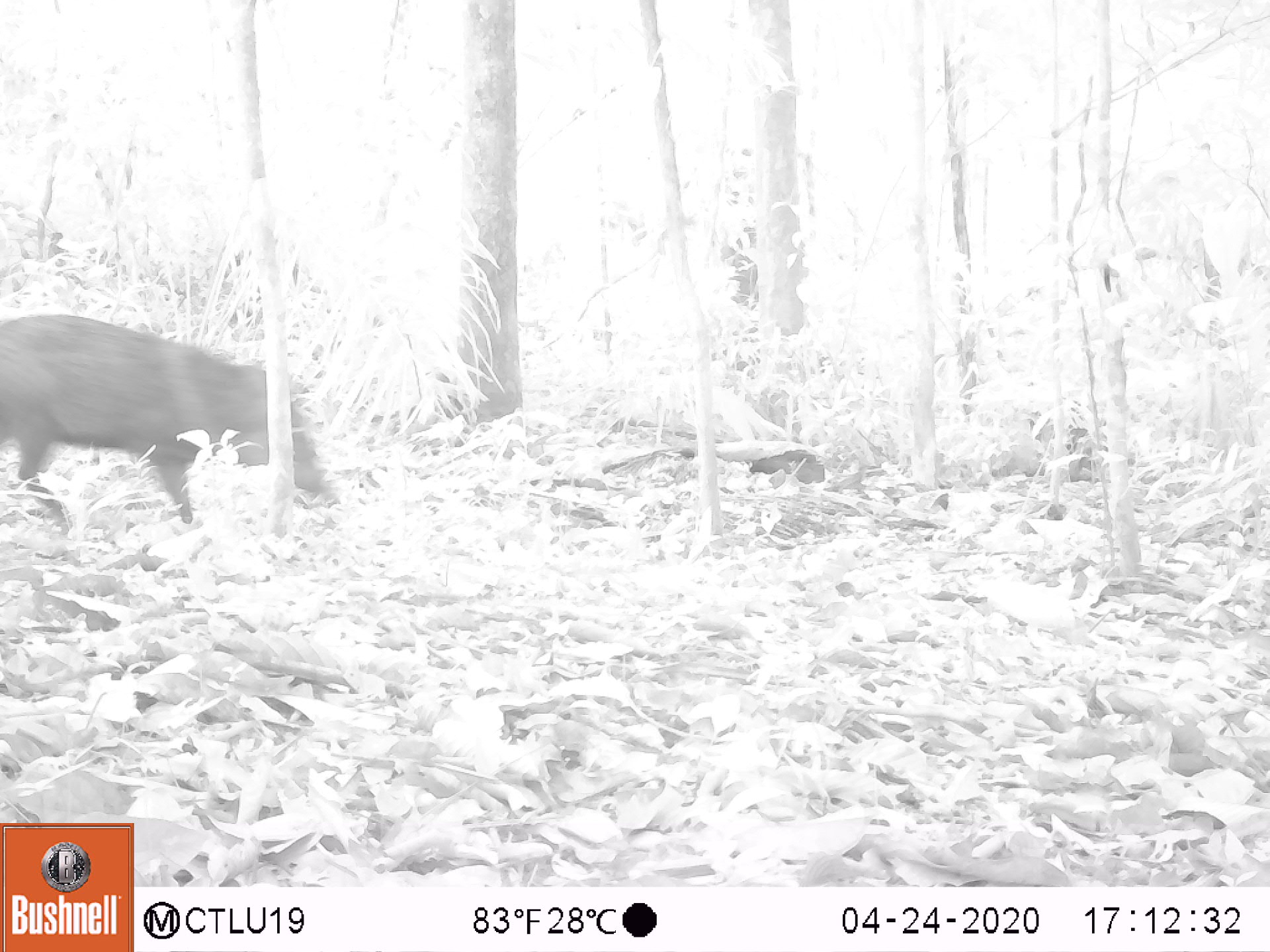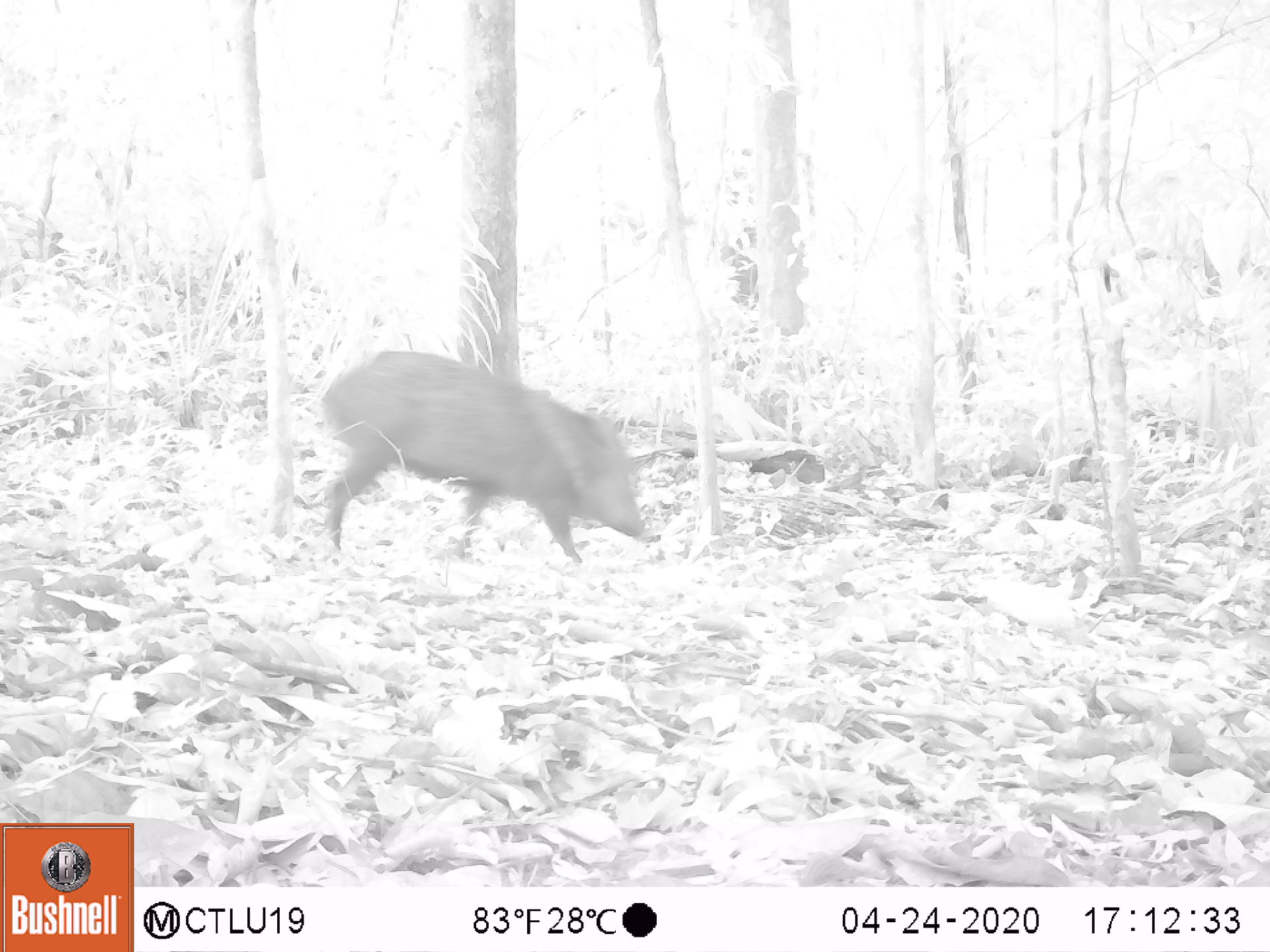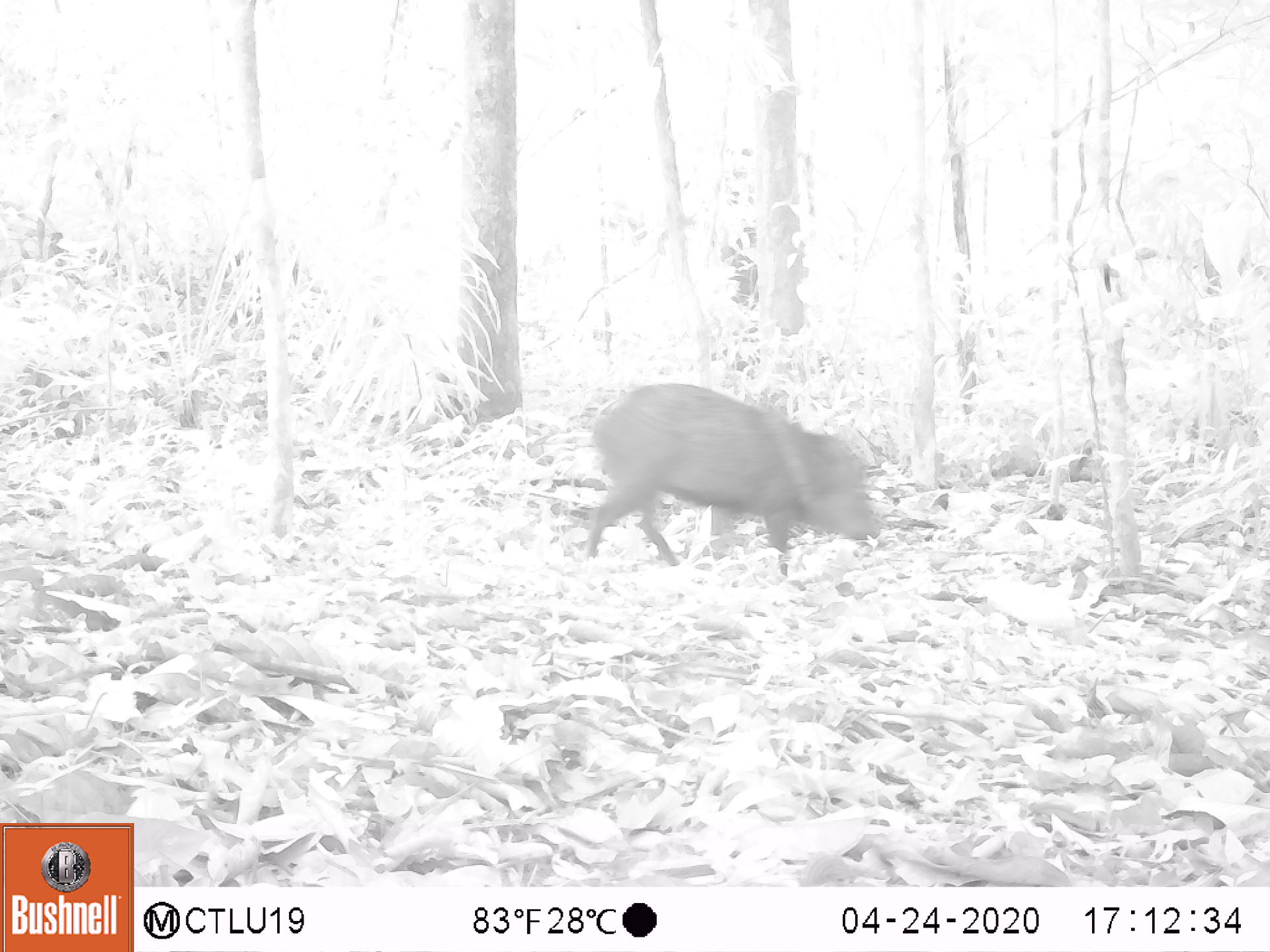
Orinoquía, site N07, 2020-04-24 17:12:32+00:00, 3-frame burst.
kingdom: Animalia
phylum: Chordata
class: Mammalia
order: Artiodactyla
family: Tayassuidae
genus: Pecari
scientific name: Pecari tajacu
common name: collared peccary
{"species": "collared peccary (Pecari tajacu)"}